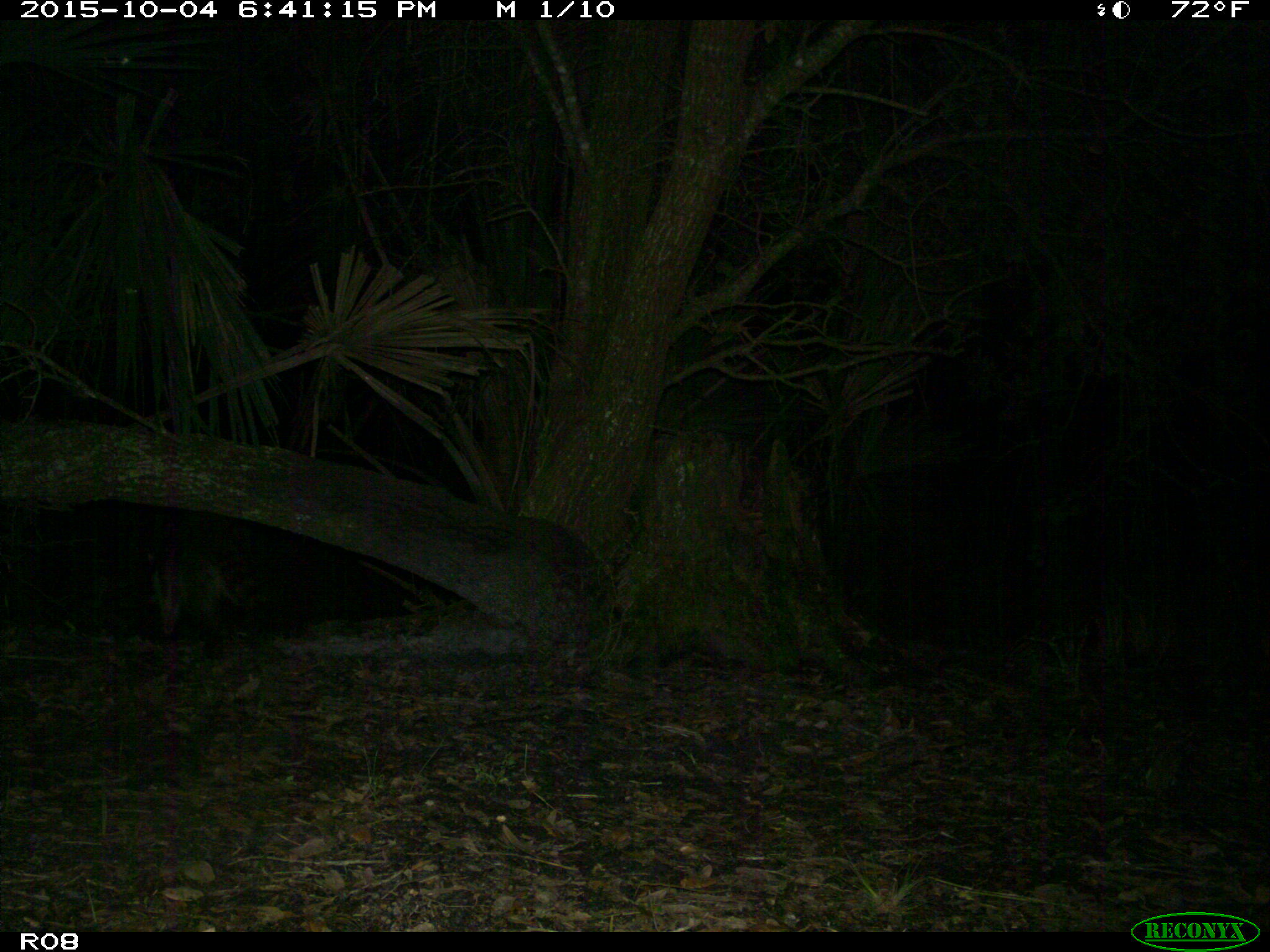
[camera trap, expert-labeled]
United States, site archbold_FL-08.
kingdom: Animalia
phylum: Chordata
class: Mammalia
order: Carnivora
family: Procyonidae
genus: Procyon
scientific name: Procyon lotor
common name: common raccoon